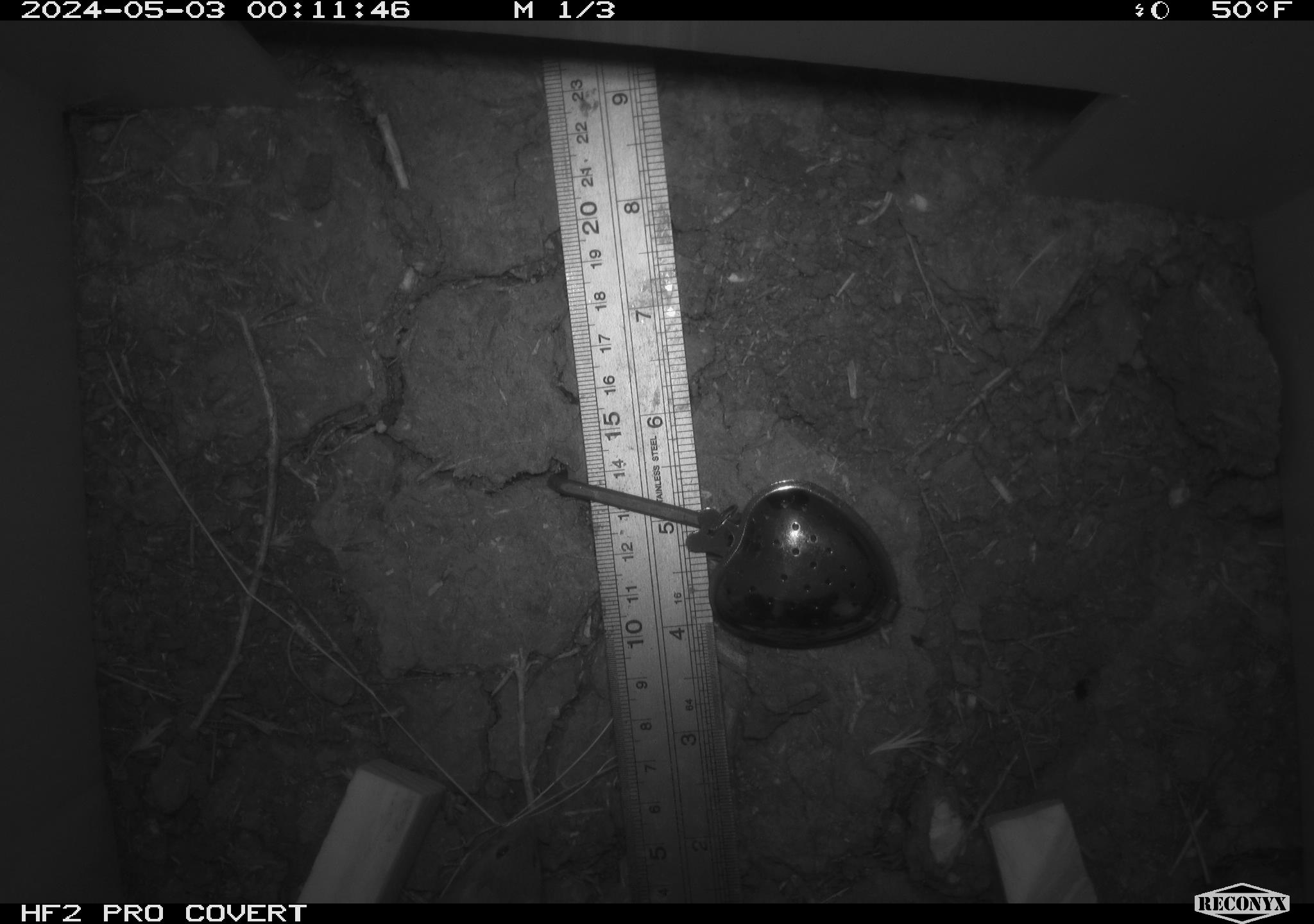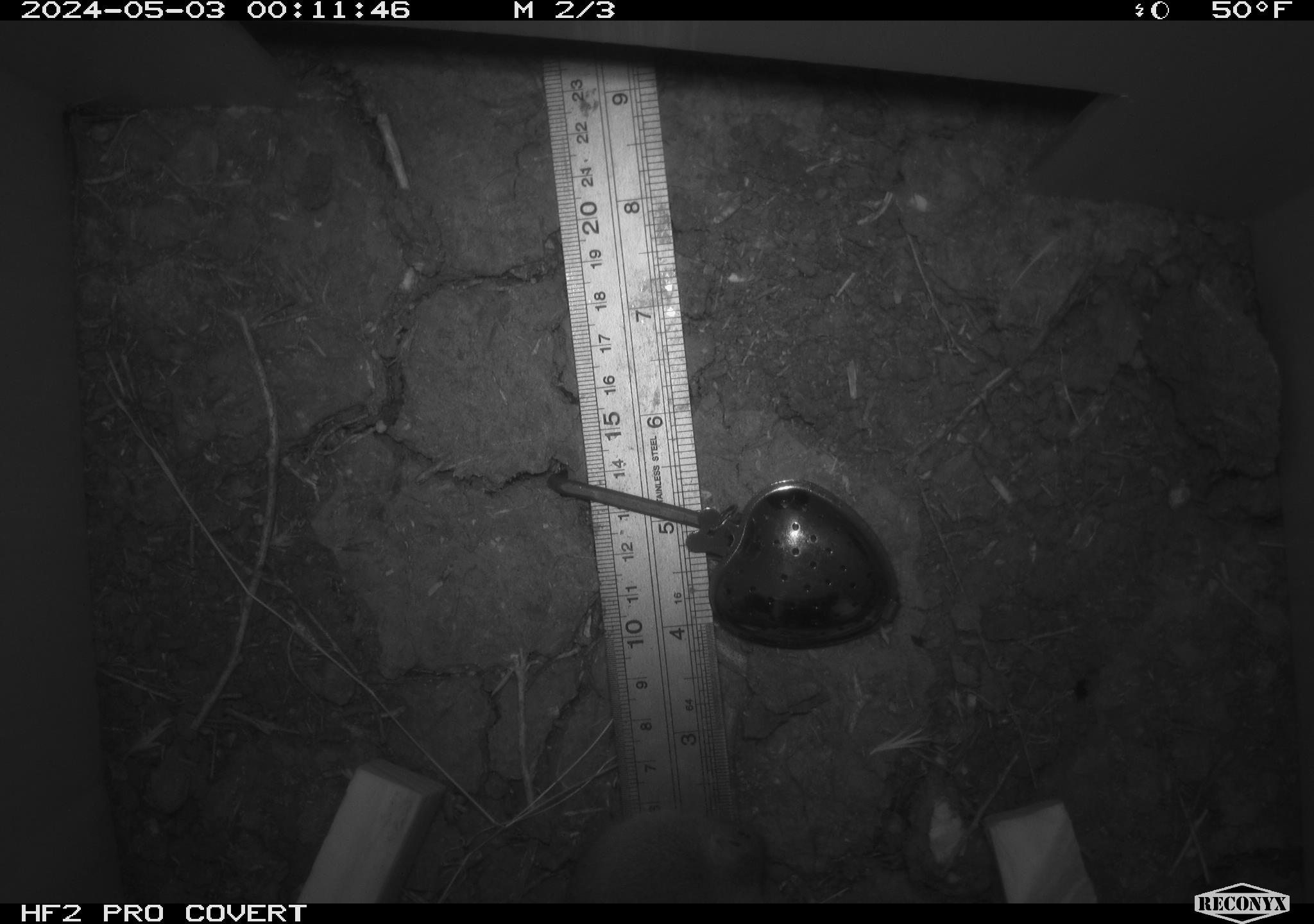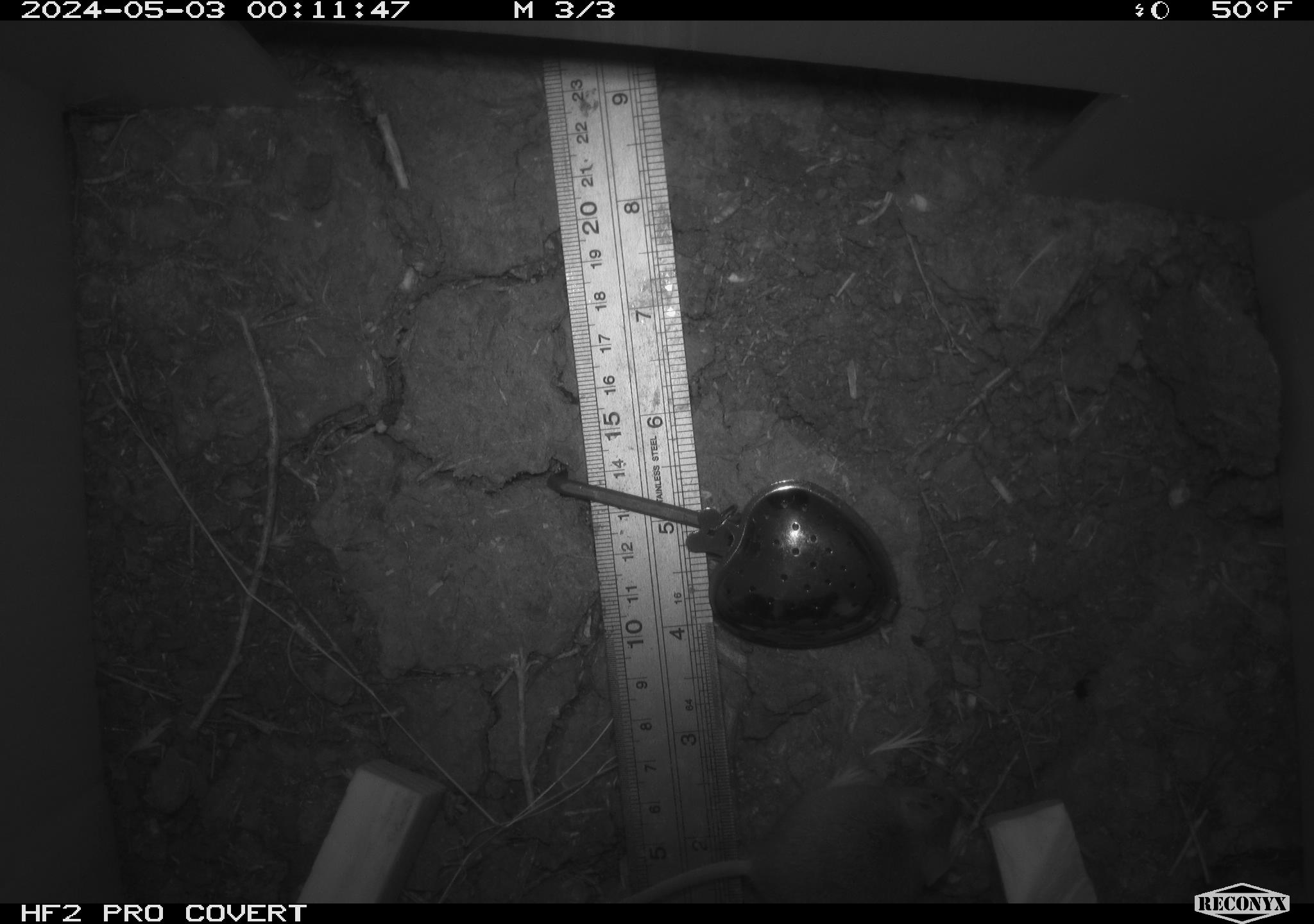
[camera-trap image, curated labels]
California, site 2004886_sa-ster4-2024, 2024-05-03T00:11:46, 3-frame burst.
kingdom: Animalia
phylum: Chordata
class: Mammalia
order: Rodentia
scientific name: Rodentia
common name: mouse species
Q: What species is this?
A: Mouse species (Rodentia).